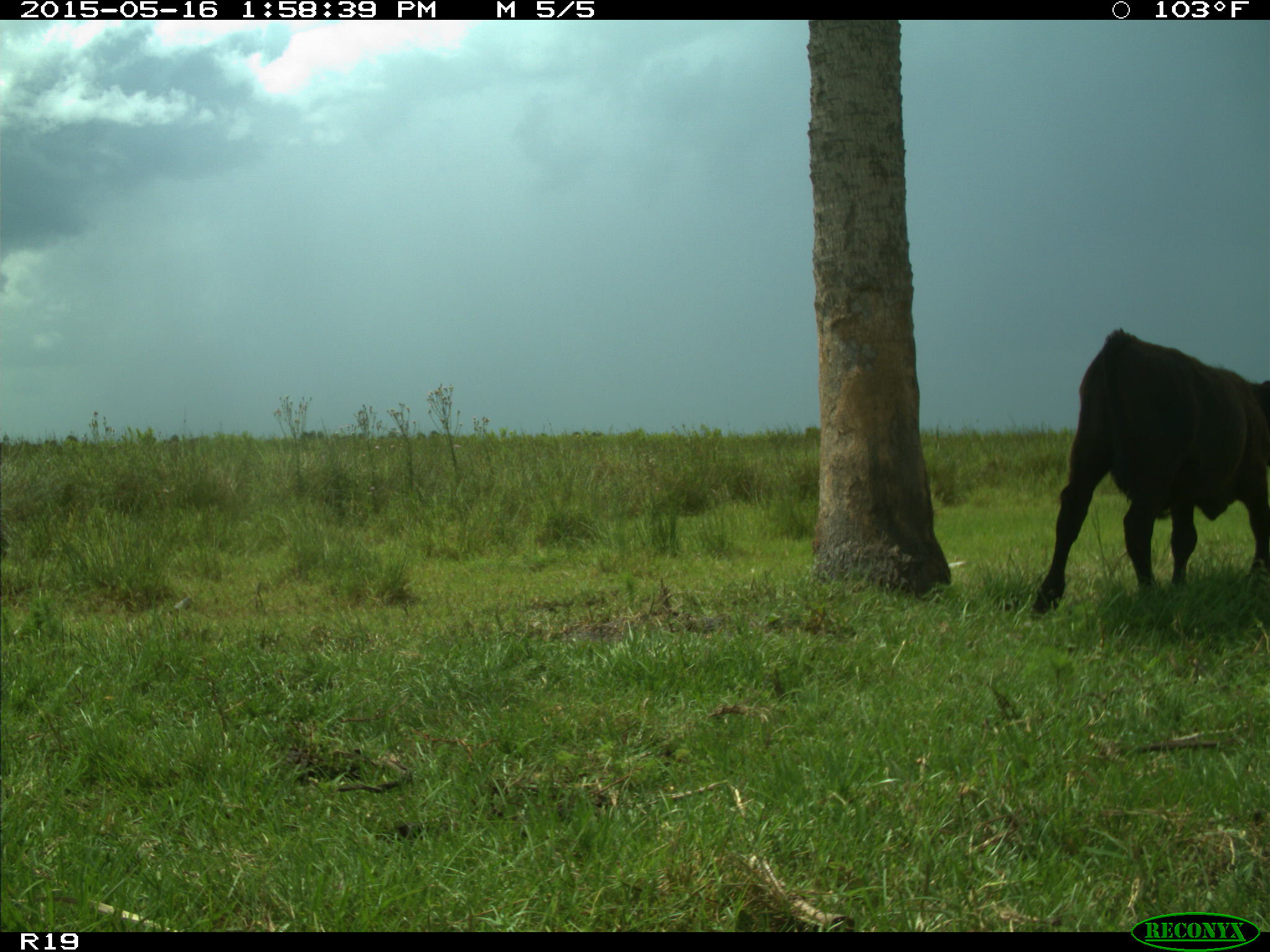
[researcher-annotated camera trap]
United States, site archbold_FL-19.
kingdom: Animalia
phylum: Chordata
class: Mammalia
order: Artiodactyla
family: Bovidae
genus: Bos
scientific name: Bos taurus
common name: domestic cow